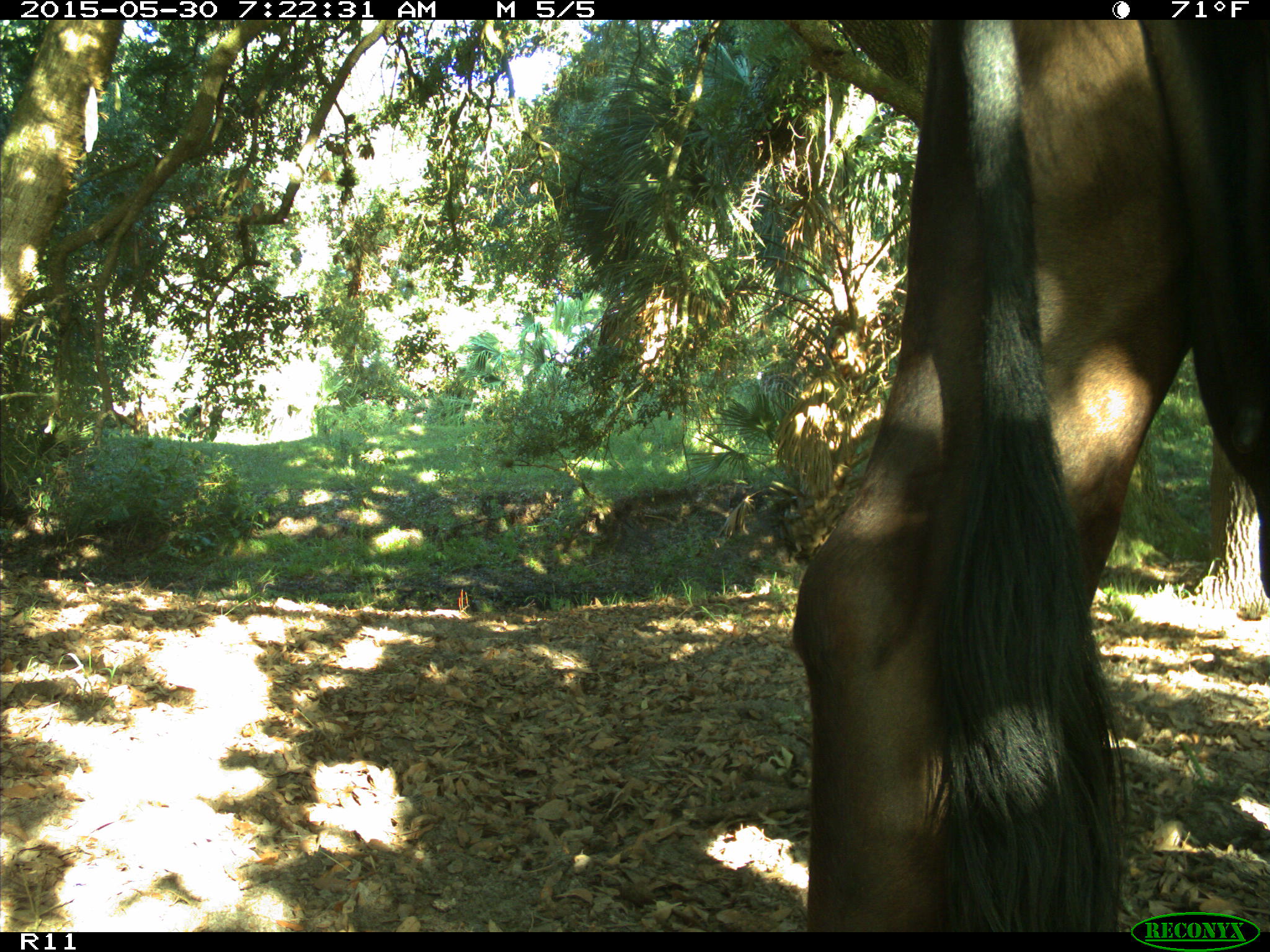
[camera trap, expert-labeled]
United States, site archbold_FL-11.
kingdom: Animalia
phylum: Chordata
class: Mammalia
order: Artiodactyla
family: Bovidae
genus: Bos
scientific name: Bos taurus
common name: domestic cow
Bos taurus (domestic cow).